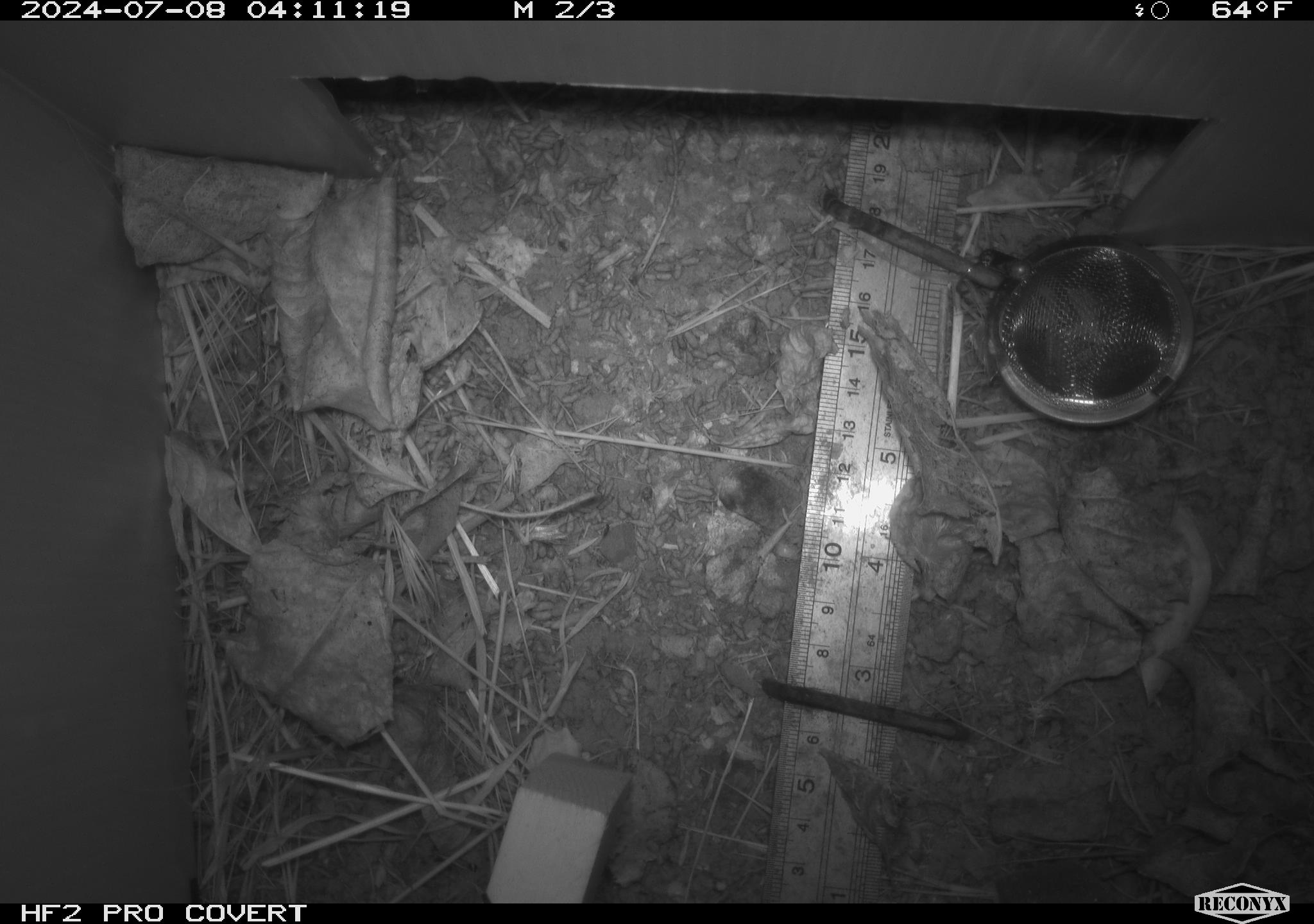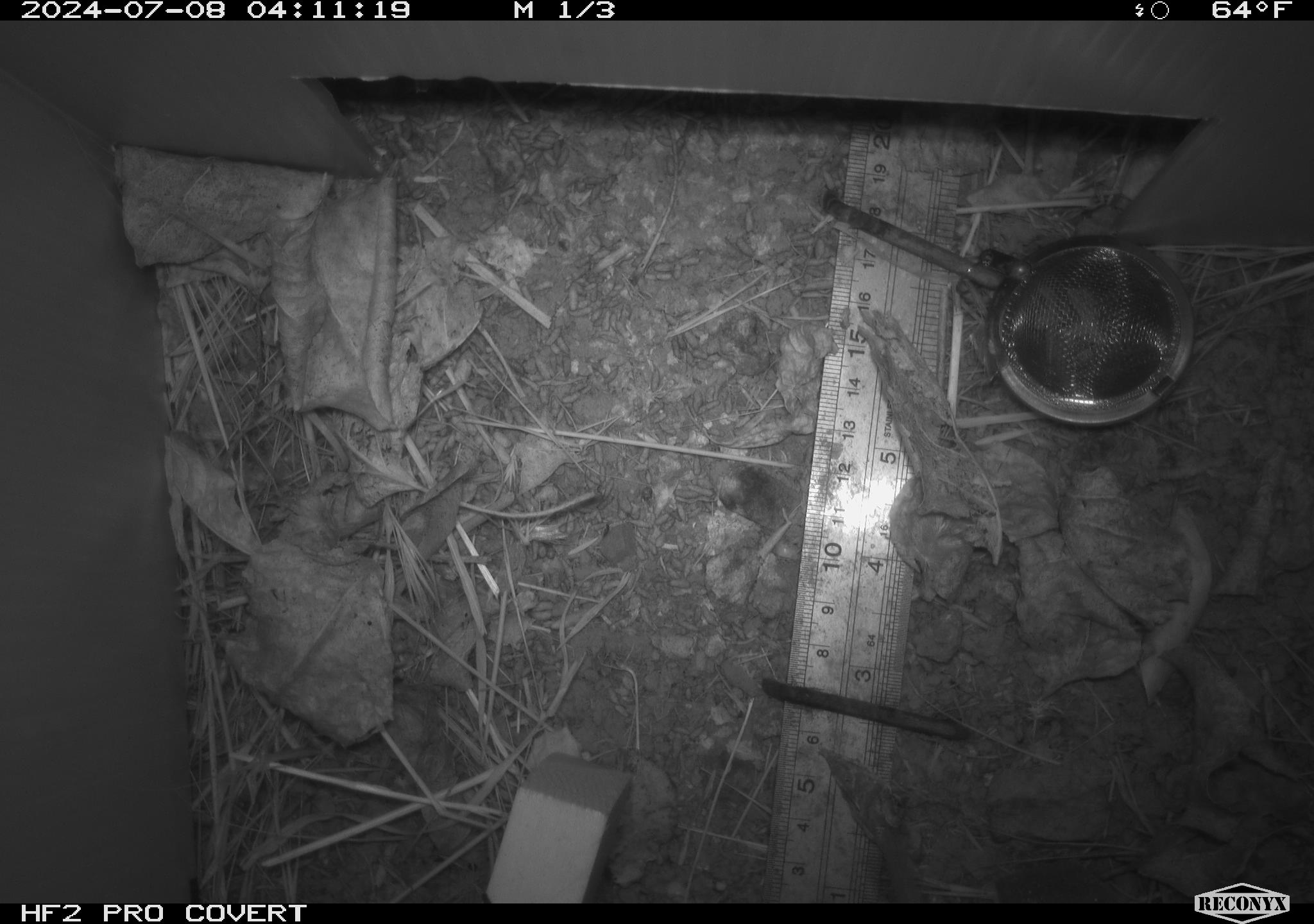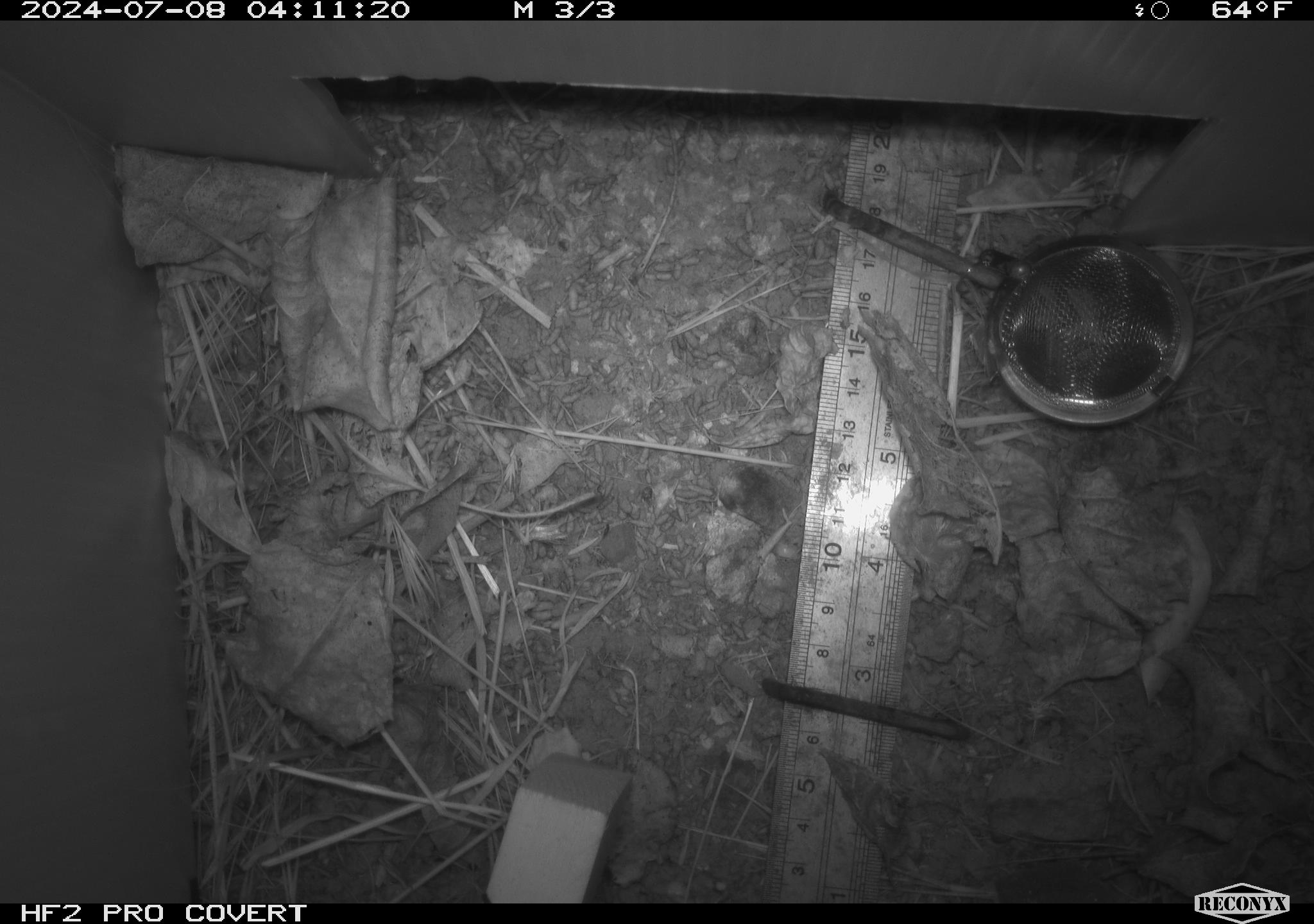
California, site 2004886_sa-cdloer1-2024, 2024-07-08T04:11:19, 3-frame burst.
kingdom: Animalia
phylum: Chordata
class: Mammalia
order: Rodentia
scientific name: Rodentia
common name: mouse species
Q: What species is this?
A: Mouse species (Rodentia).